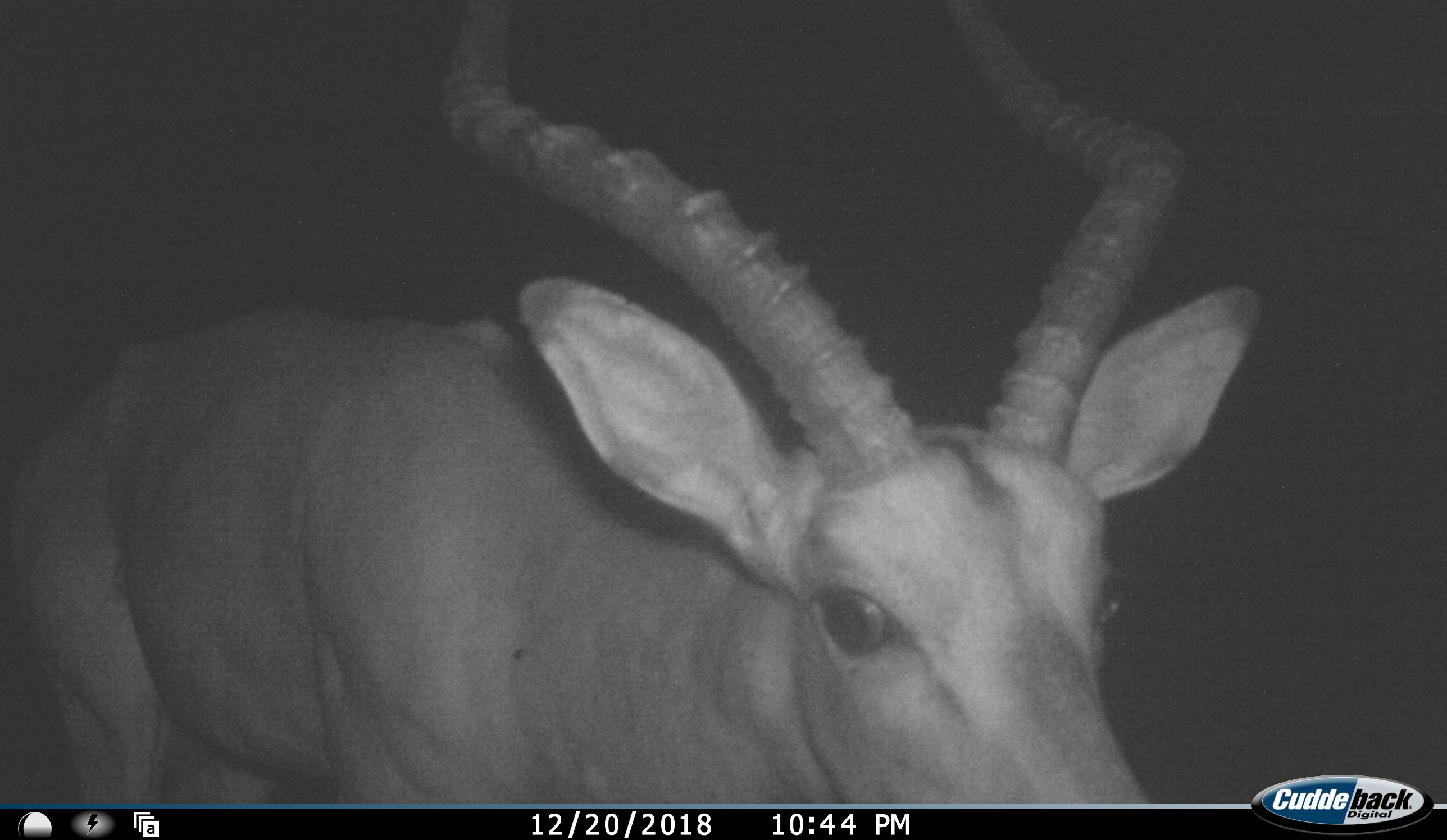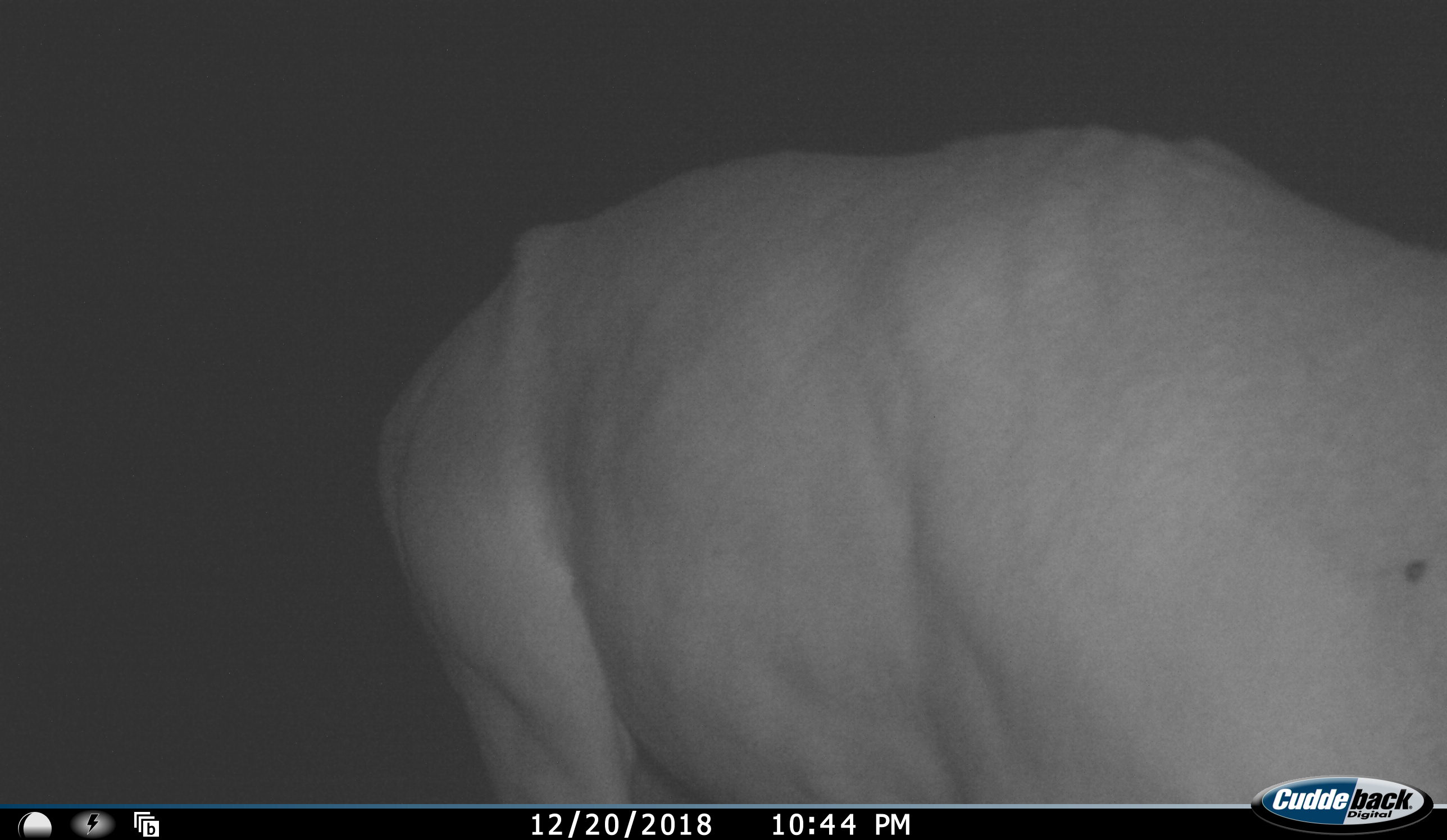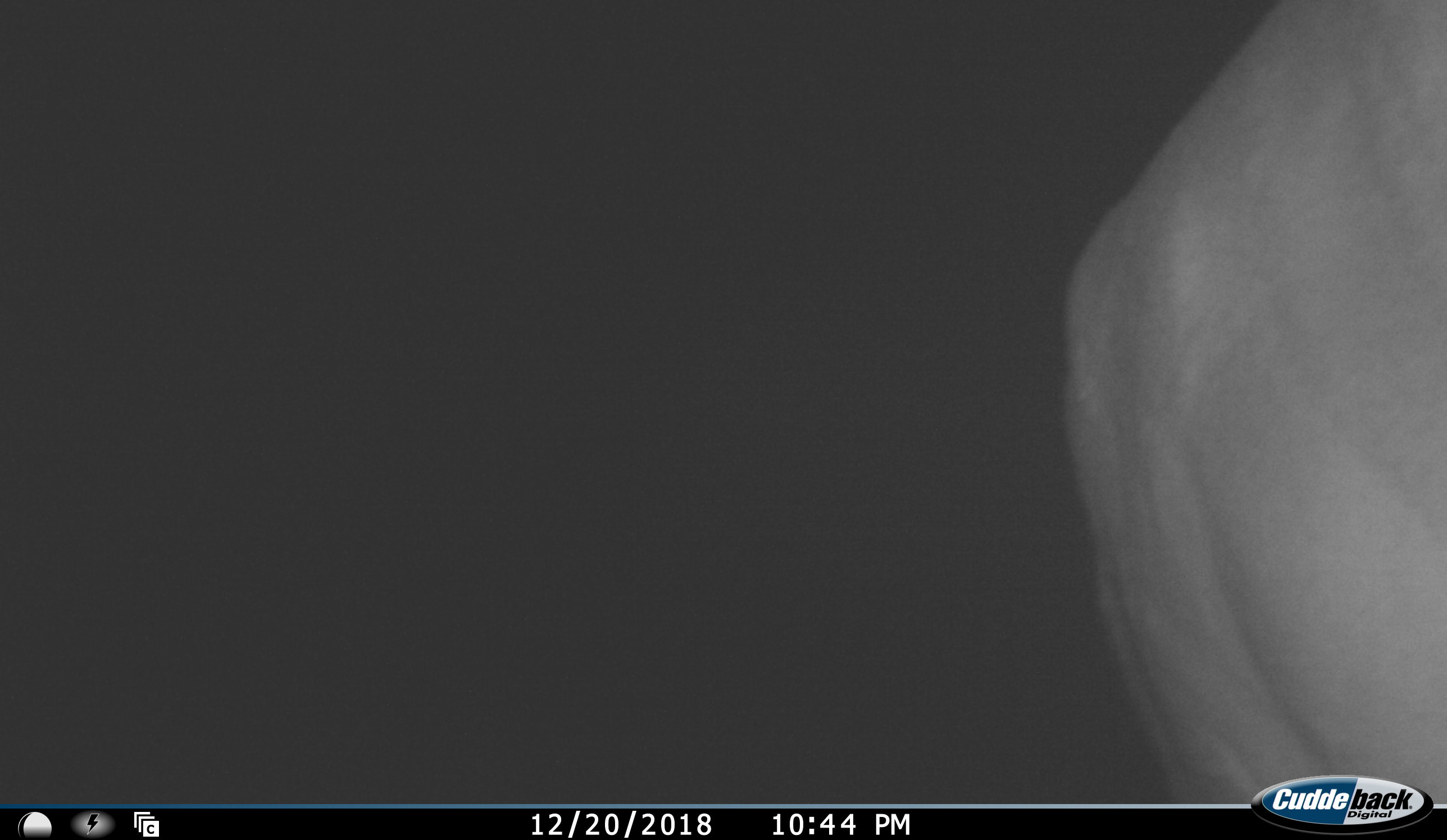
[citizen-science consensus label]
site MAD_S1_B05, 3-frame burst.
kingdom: Animalia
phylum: Chordata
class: Mammalia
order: Artiodactyla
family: Bovidae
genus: Aepyceros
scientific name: Aepyceros melampus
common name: impala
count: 1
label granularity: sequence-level